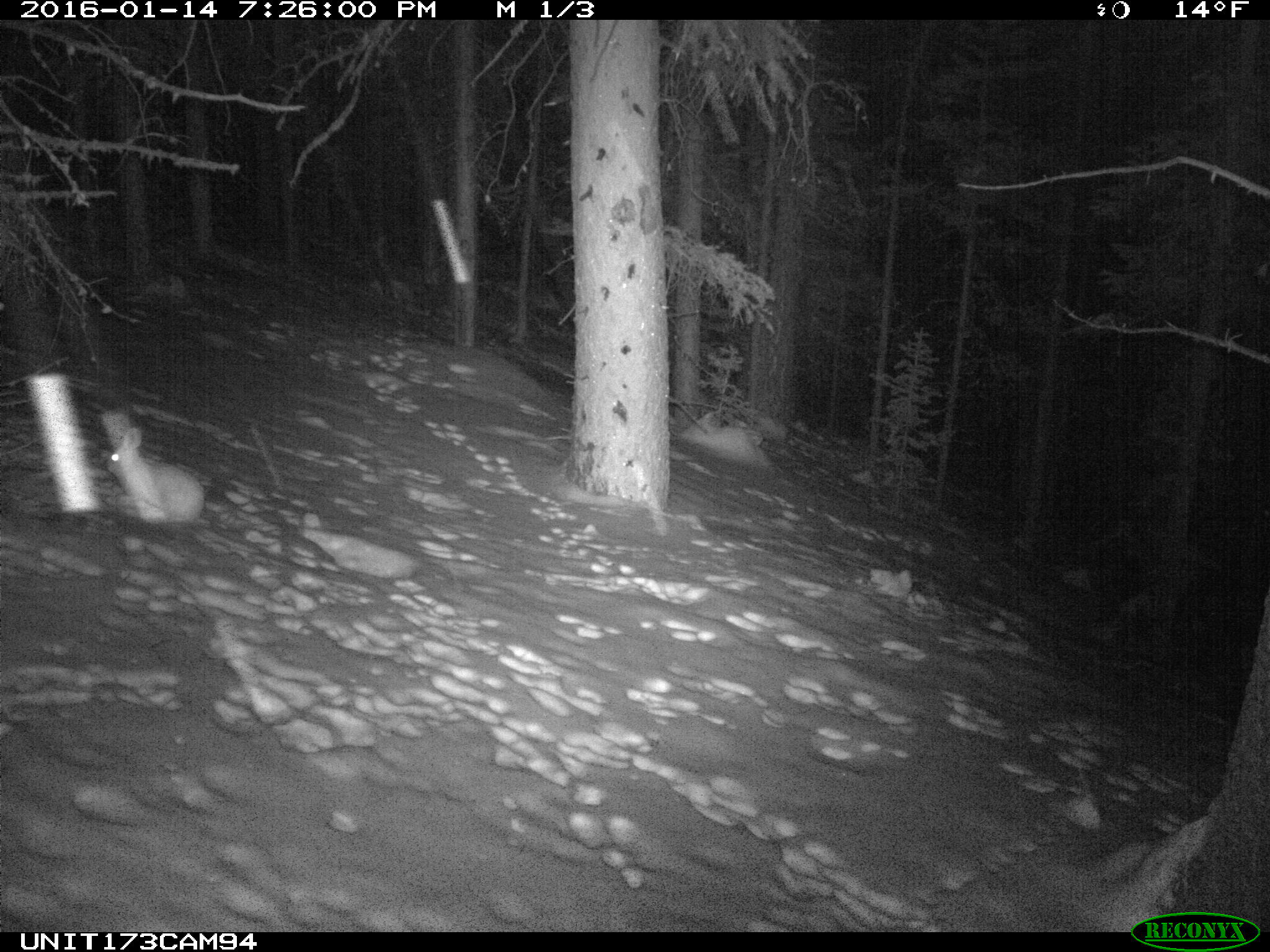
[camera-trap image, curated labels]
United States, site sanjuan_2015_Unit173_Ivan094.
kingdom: Animalia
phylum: Chordata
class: Mammalia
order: Lagomorpha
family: Leporidae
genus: Lepus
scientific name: Lepus americanus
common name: snowshoe hare